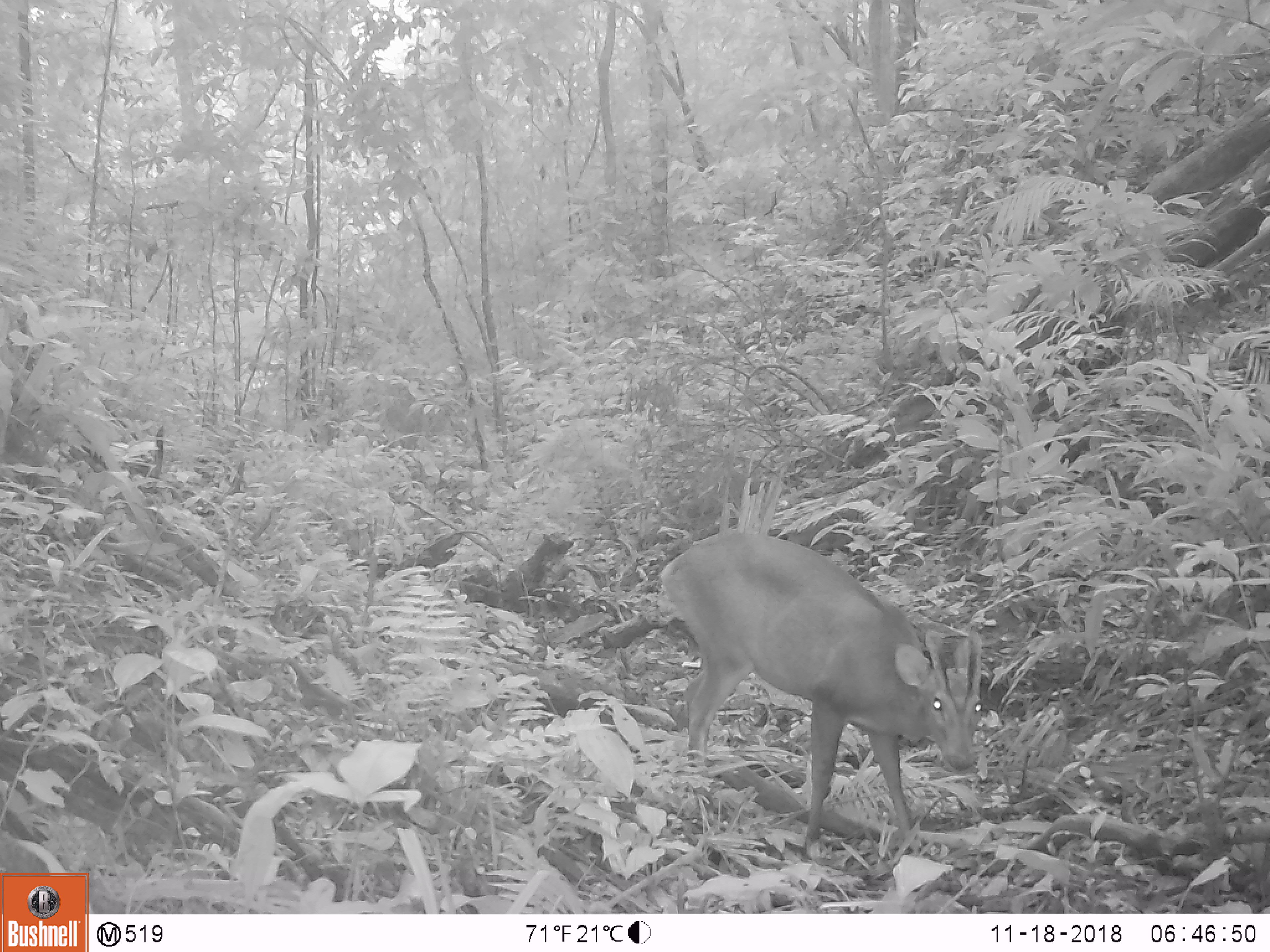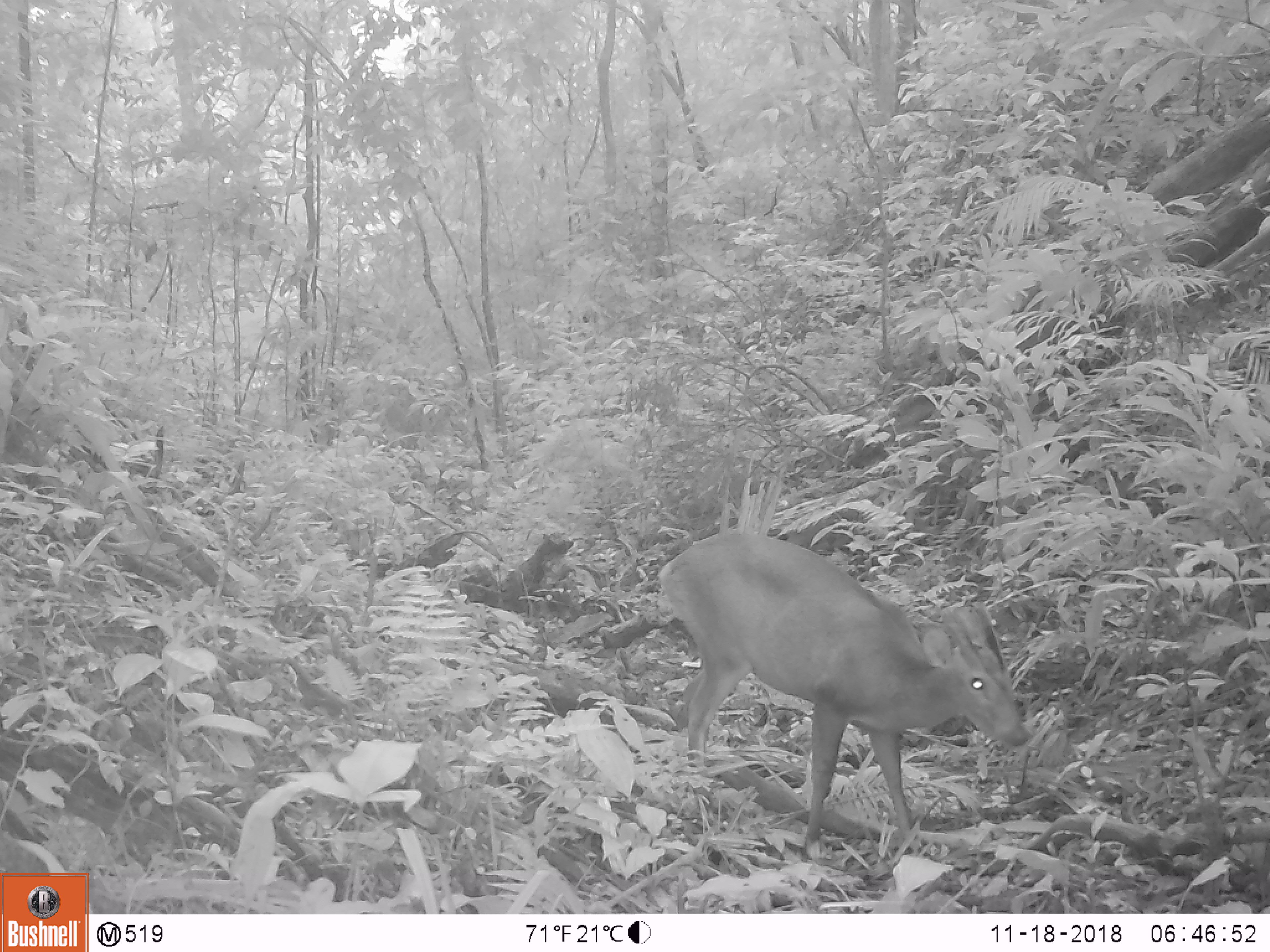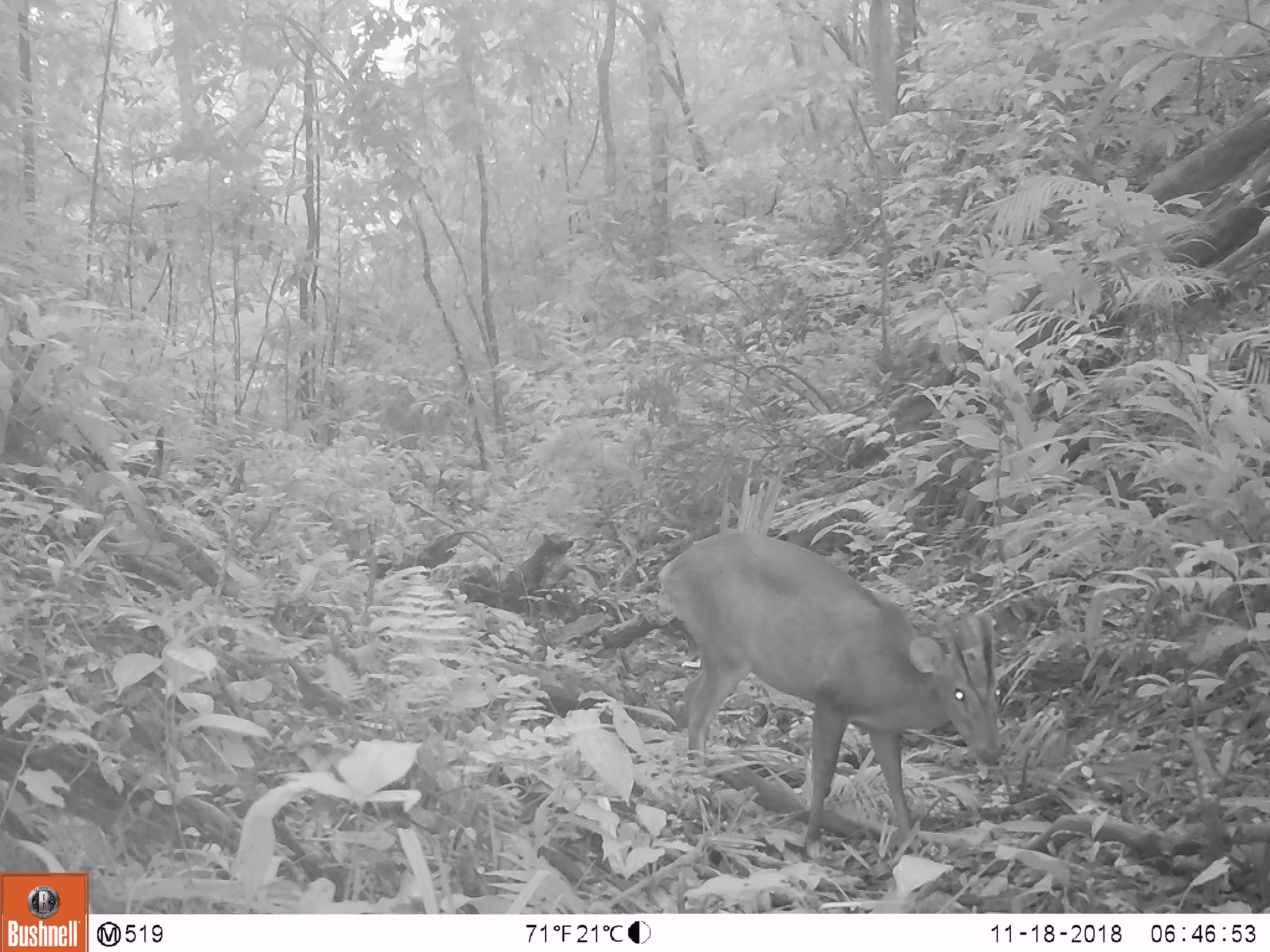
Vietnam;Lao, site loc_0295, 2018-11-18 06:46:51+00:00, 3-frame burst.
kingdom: Animalia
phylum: Chordata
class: Mammalia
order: Artiodactyla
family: Cervidae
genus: Muntiacus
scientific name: Muntiacus vuquangensis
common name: large-antlered muntjac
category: large antlered muntjac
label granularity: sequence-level